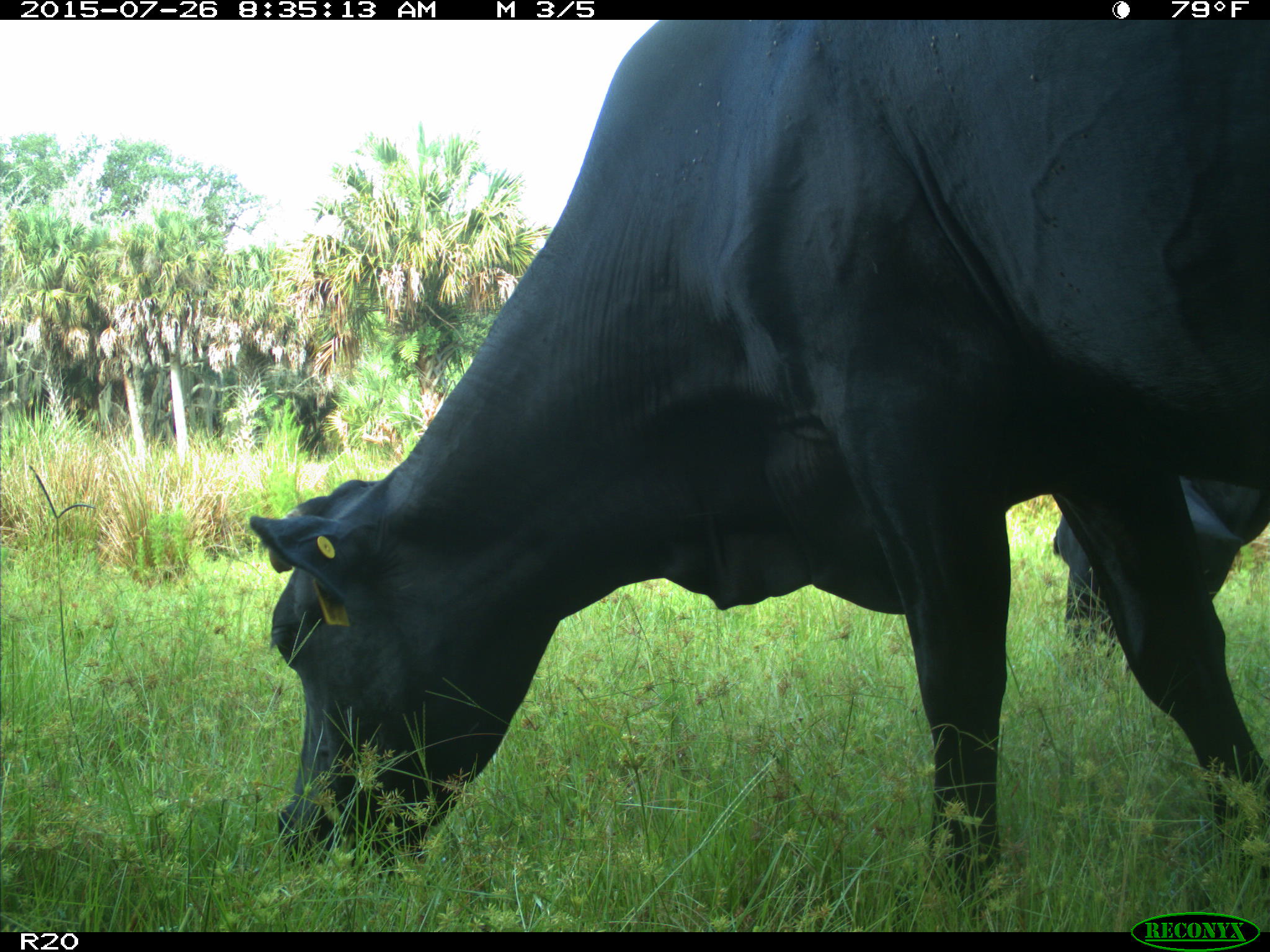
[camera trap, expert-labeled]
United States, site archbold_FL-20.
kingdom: Animalia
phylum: Chordata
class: Mammalia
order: Artiodactyla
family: Bovidae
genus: Bos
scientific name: Bos taurus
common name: domestic cow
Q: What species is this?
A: Bos taurus (domestic cow).